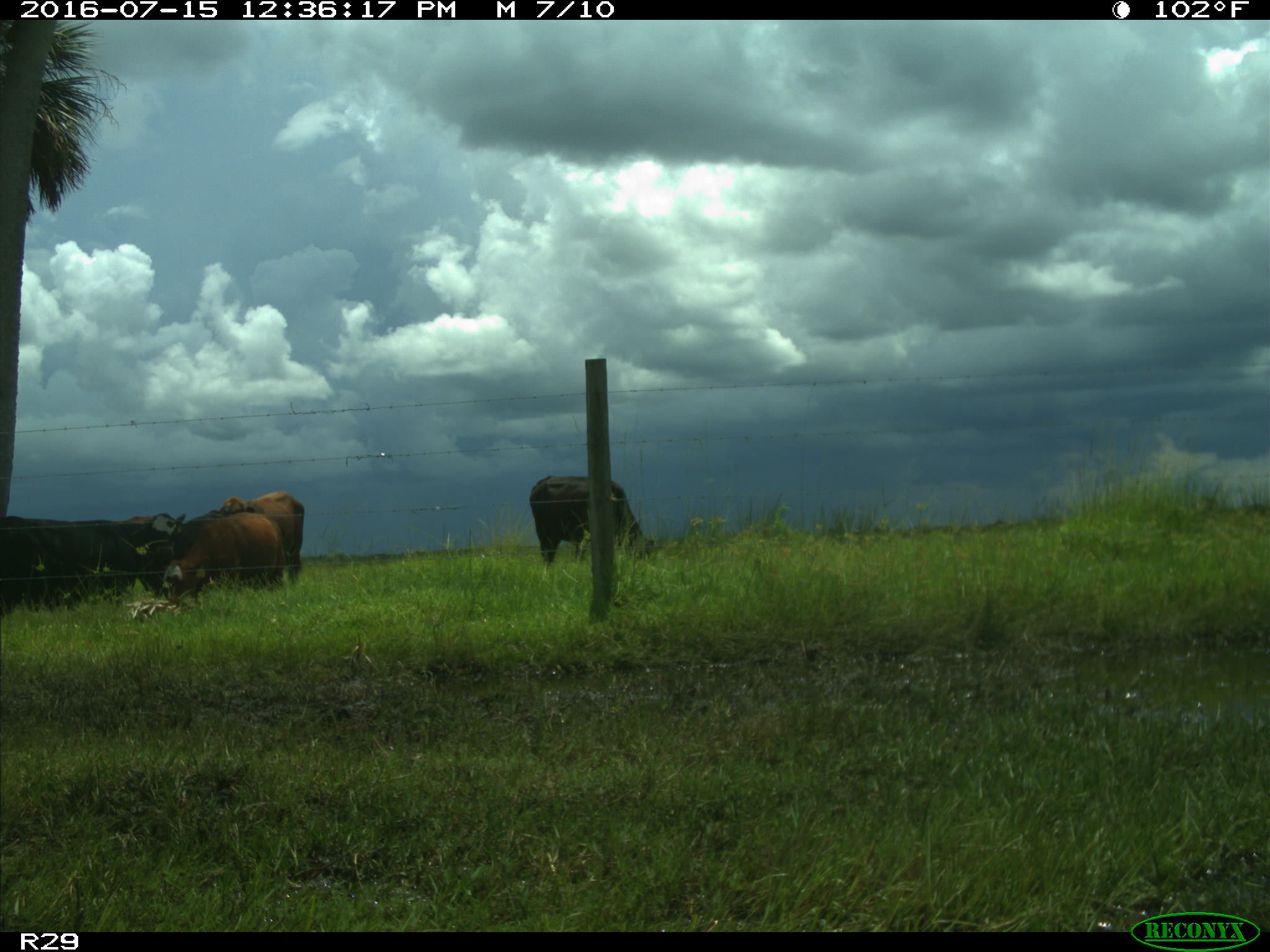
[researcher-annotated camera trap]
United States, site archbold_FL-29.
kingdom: Animalia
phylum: Chordata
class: Mammalia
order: Artiodactyla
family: Bovidae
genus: Bos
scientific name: Bos taurus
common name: domestic cow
Bos taurus (domestic cow).